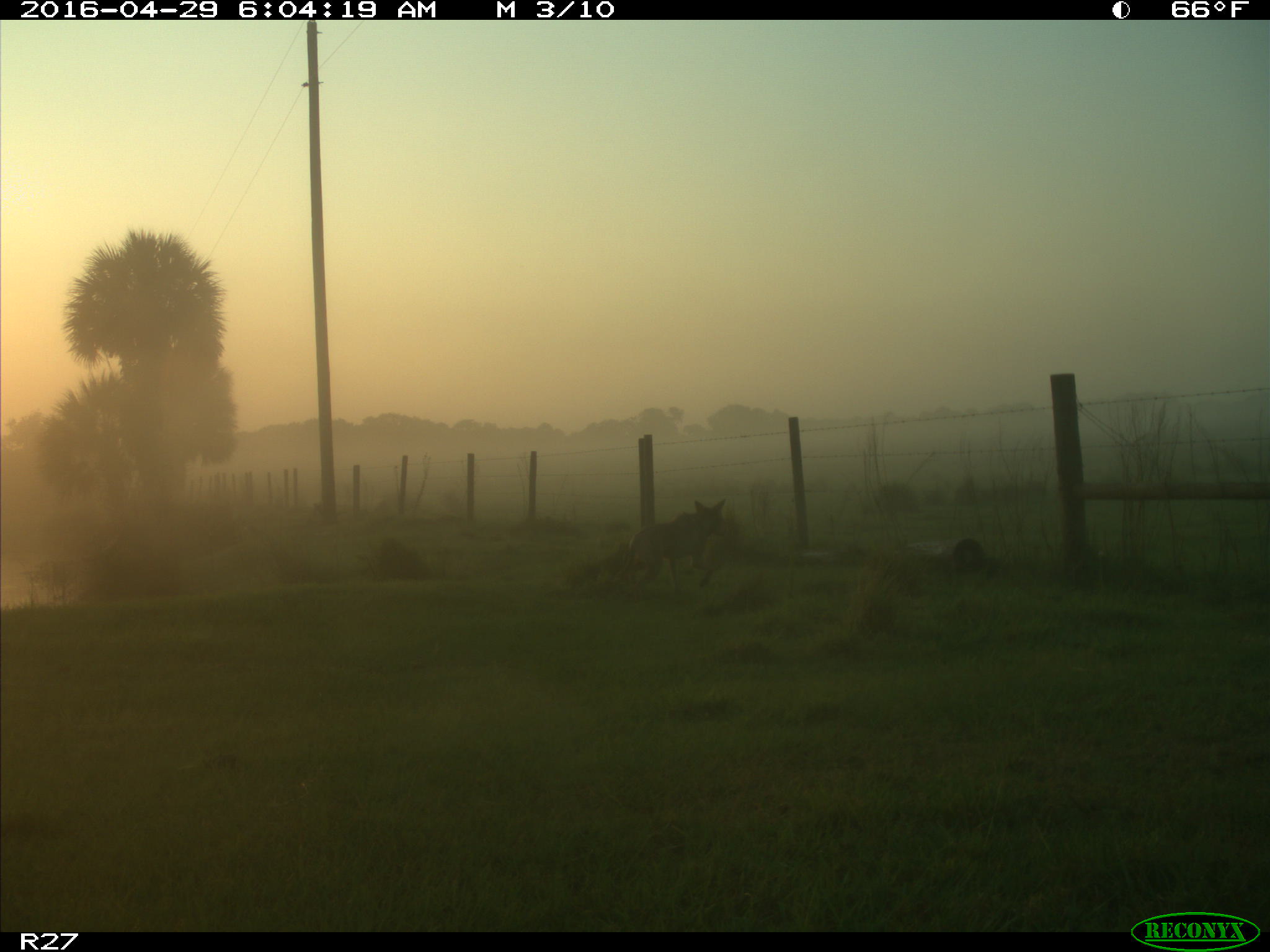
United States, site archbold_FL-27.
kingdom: Animalia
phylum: Chordata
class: Mammalia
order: Carnivora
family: Canidae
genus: Canis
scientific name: Canis latrans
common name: coyote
Canis latrans (coyote).